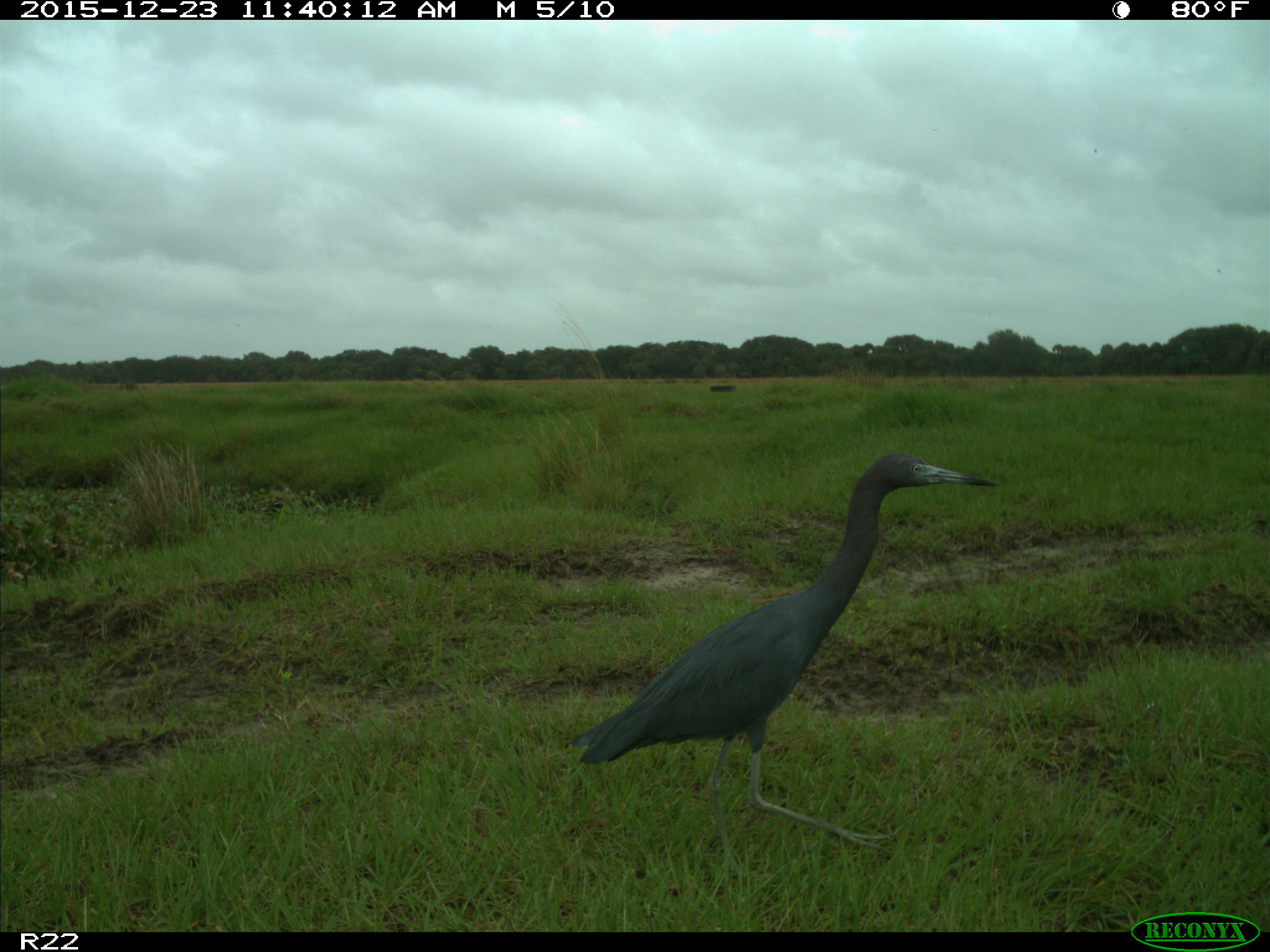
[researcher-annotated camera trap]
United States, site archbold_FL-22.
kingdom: Animalia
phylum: Chordata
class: Aves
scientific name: Aves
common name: birds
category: unidentified bird